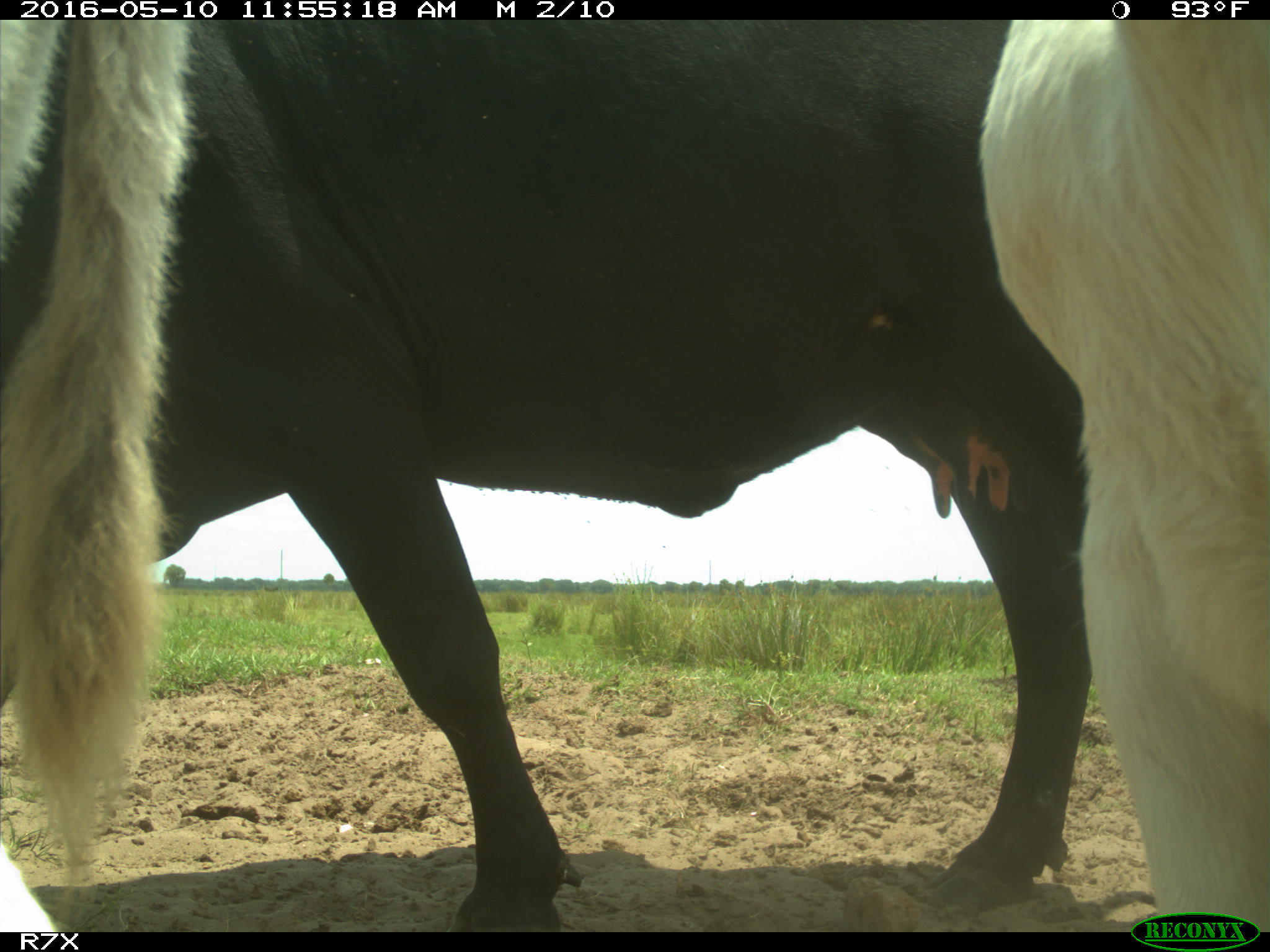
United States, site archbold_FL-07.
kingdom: Animalia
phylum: Chordata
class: Mammalia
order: Artiodactyla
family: Bovidae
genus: Bos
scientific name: Bos taurus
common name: domestic cow